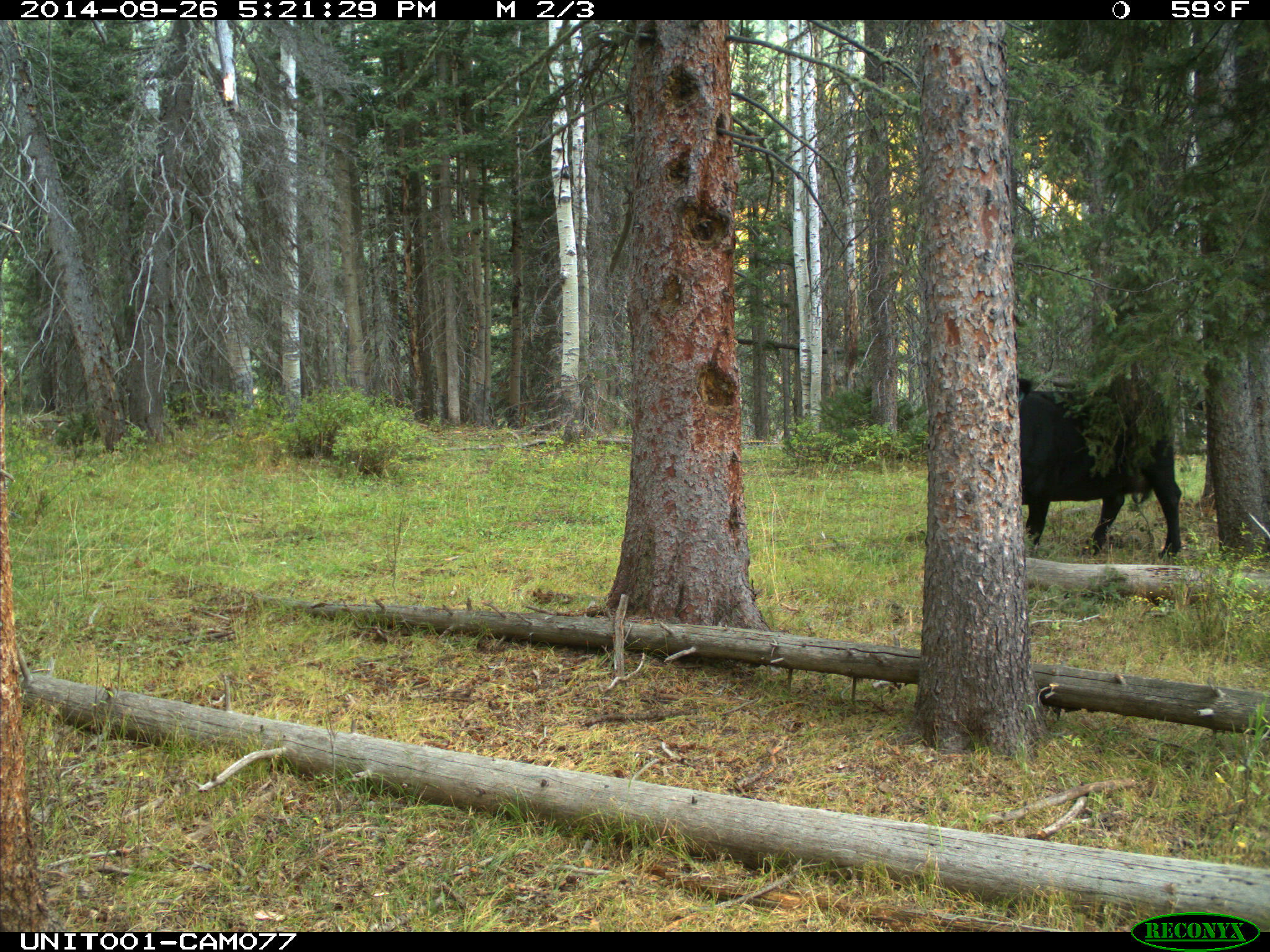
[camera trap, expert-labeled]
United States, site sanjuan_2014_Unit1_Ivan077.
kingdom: Animalia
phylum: Chordata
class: Mammalia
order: Artiodactyla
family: Bovidae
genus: Bos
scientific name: Bos taurus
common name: domestic cow